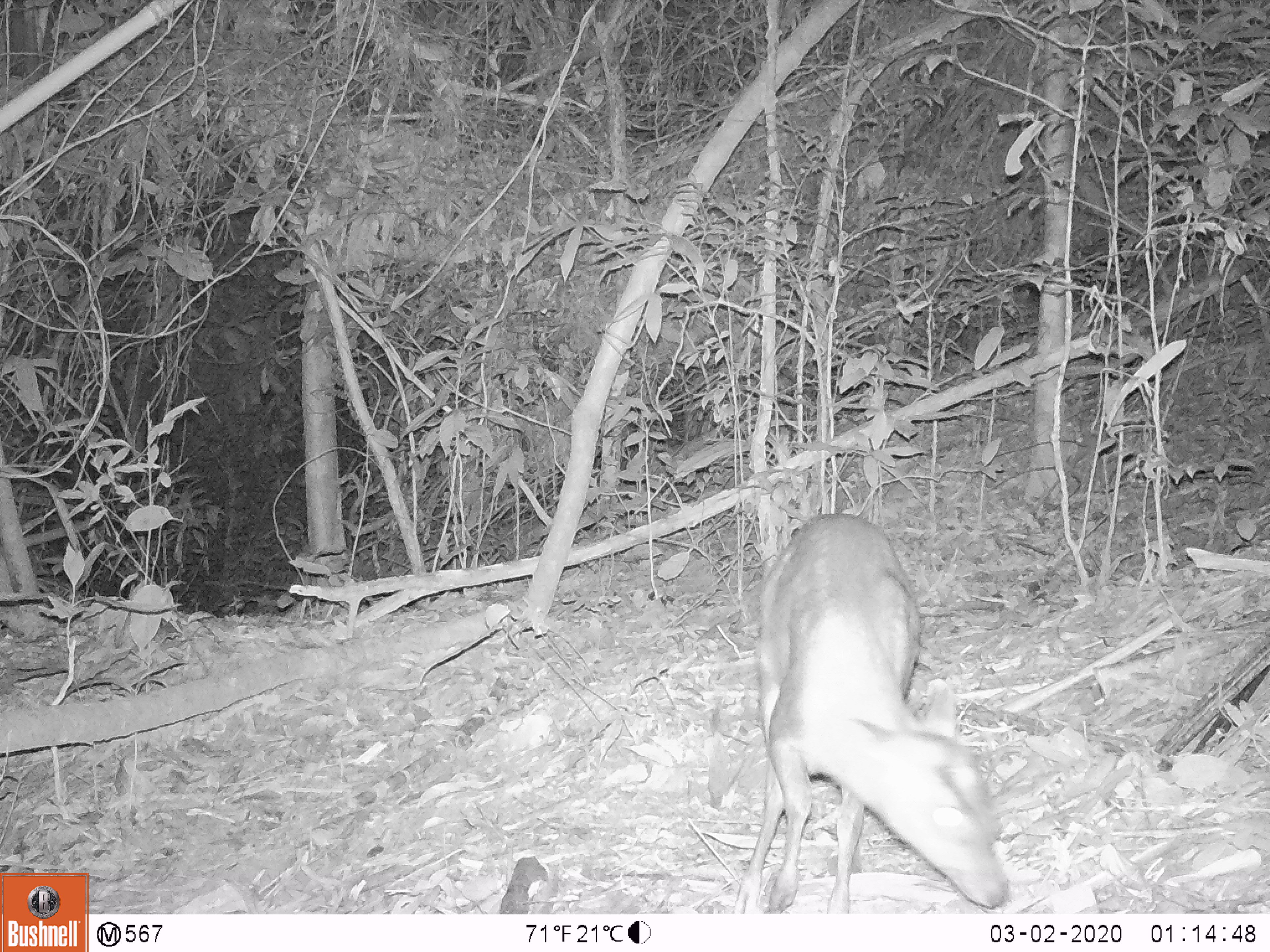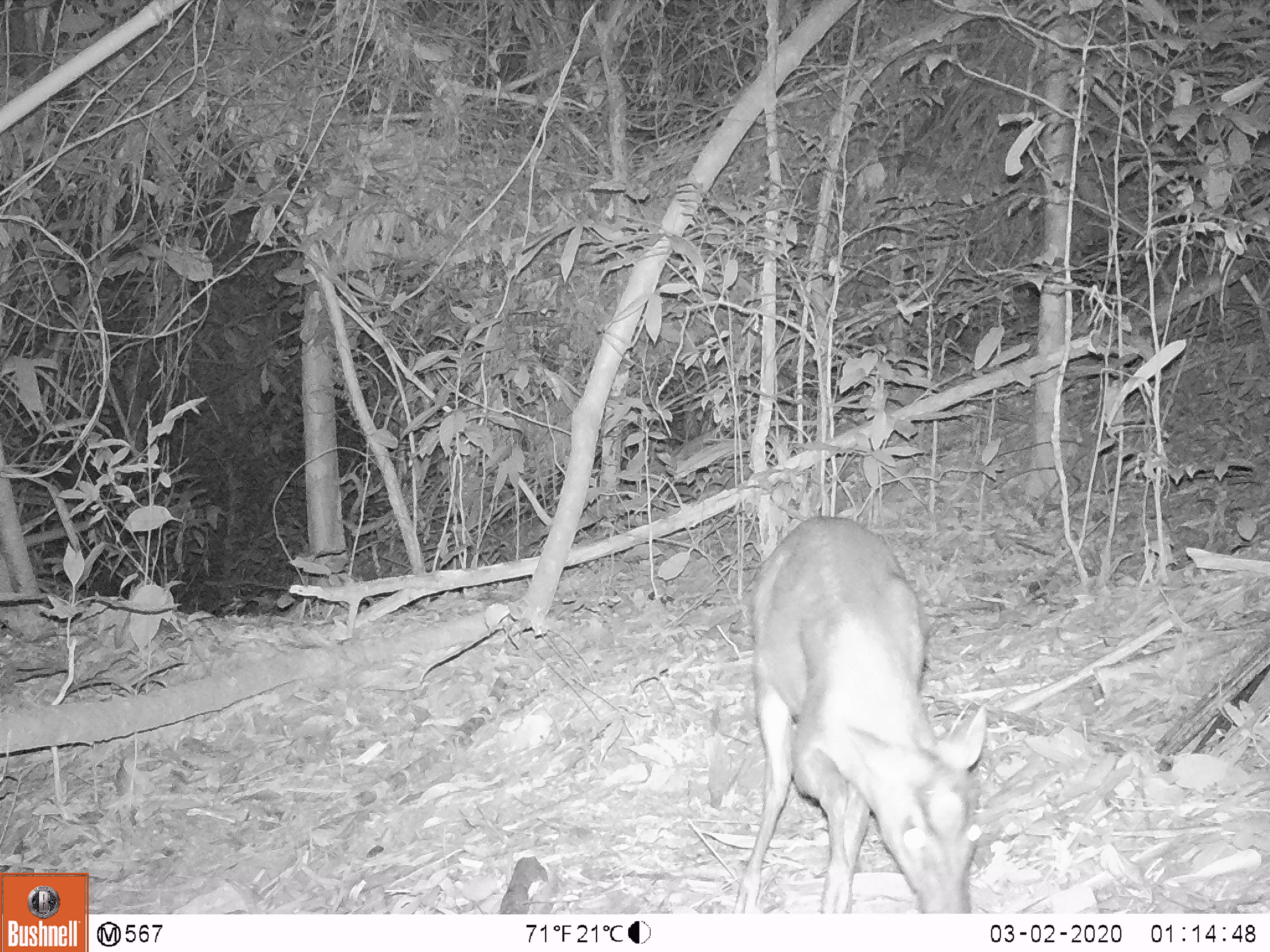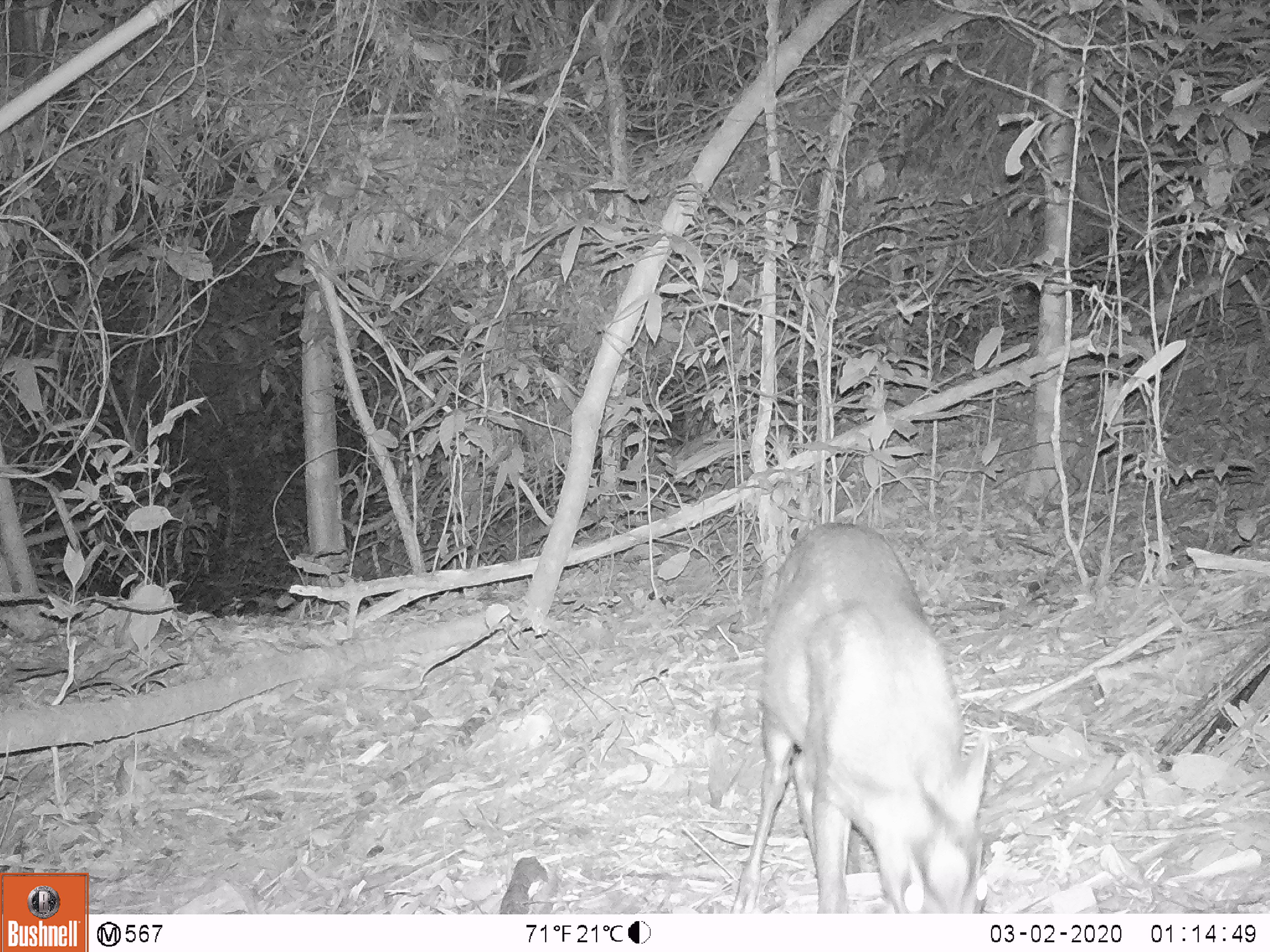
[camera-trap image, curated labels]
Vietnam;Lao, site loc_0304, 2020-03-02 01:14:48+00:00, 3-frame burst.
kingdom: Animalia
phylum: Chordata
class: Mammalia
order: Artiodactyla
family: Cervidae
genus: Muntiacus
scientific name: Muntiacus rooseveltorum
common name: roosevelt's muntjac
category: roosevelts muntjac group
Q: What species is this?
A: Roosevelts muntjac group (roosevelt's muntjac) (Muntiacus rooseveltorum).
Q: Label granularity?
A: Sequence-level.